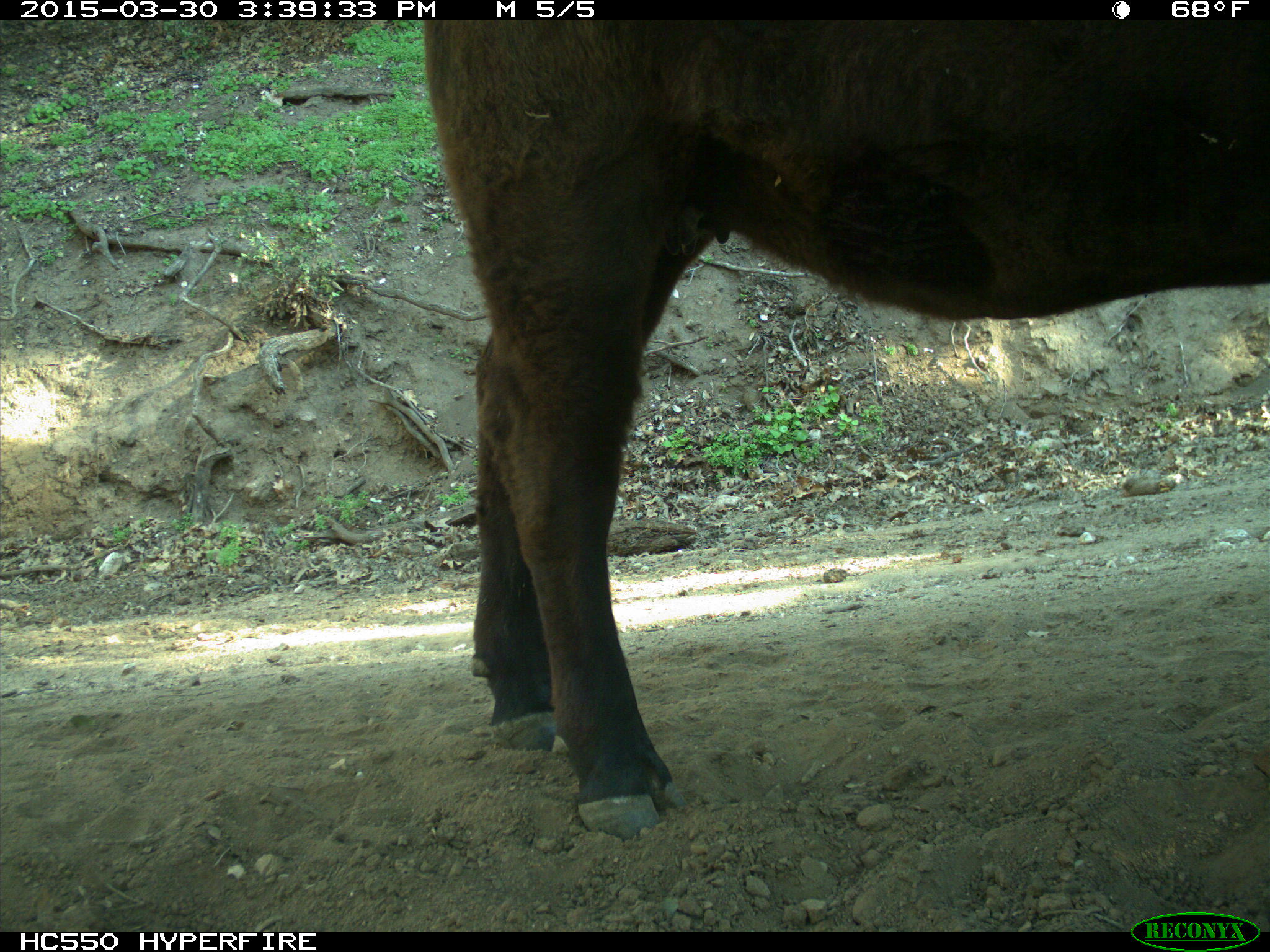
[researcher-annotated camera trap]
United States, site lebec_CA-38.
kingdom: Animalia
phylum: Chordata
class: Mammalia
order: Artiodactyla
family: Bovidae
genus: Bos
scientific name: Bos taurus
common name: domestic cow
Bos taurus (domestic cow).